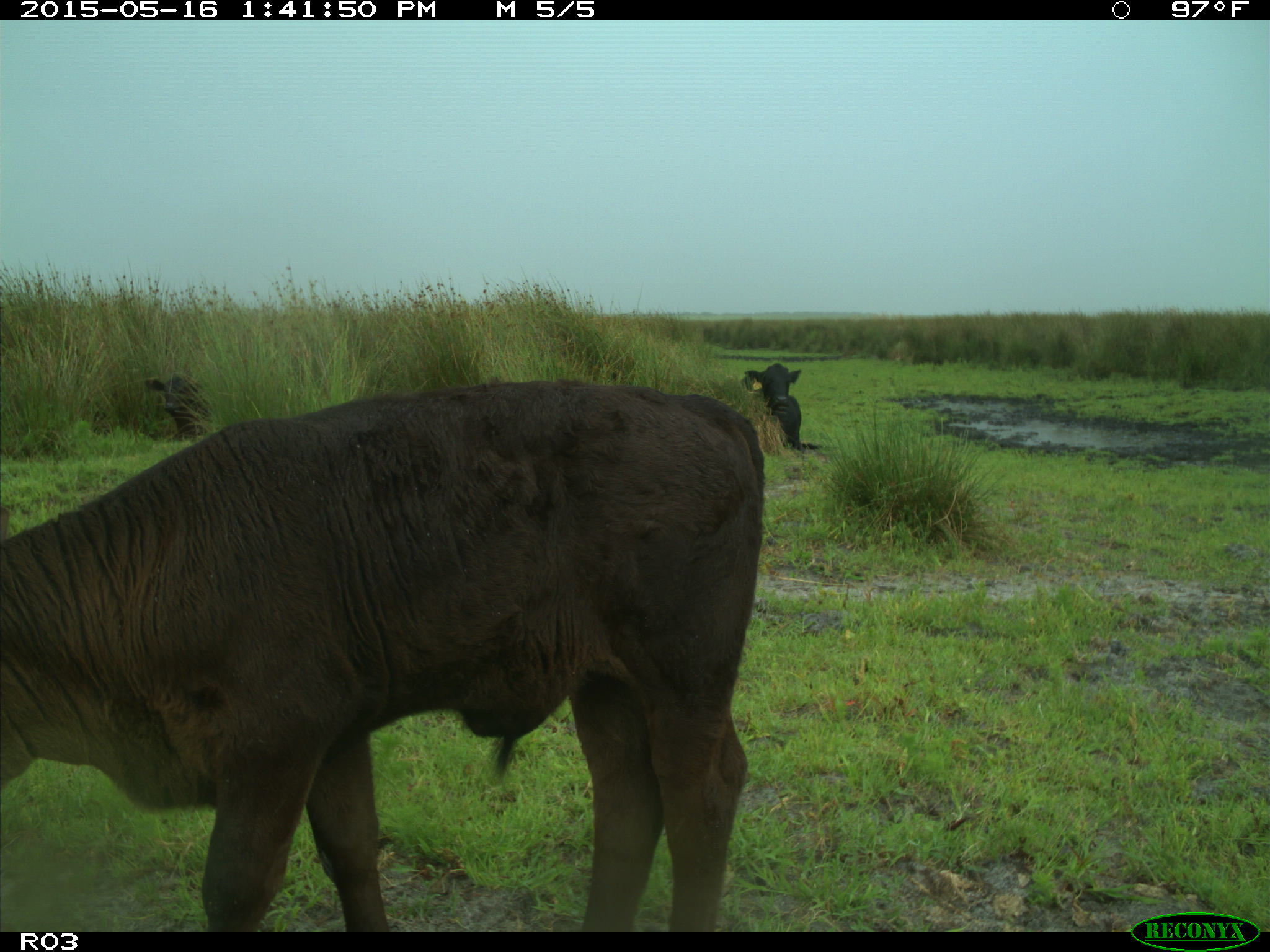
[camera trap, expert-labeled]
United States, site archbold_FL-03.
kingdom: Animalia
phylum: Chordata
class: Mammalia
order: Artiodactyla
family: Bovidae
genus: Bos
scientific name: Bos taurus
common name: domestic cow